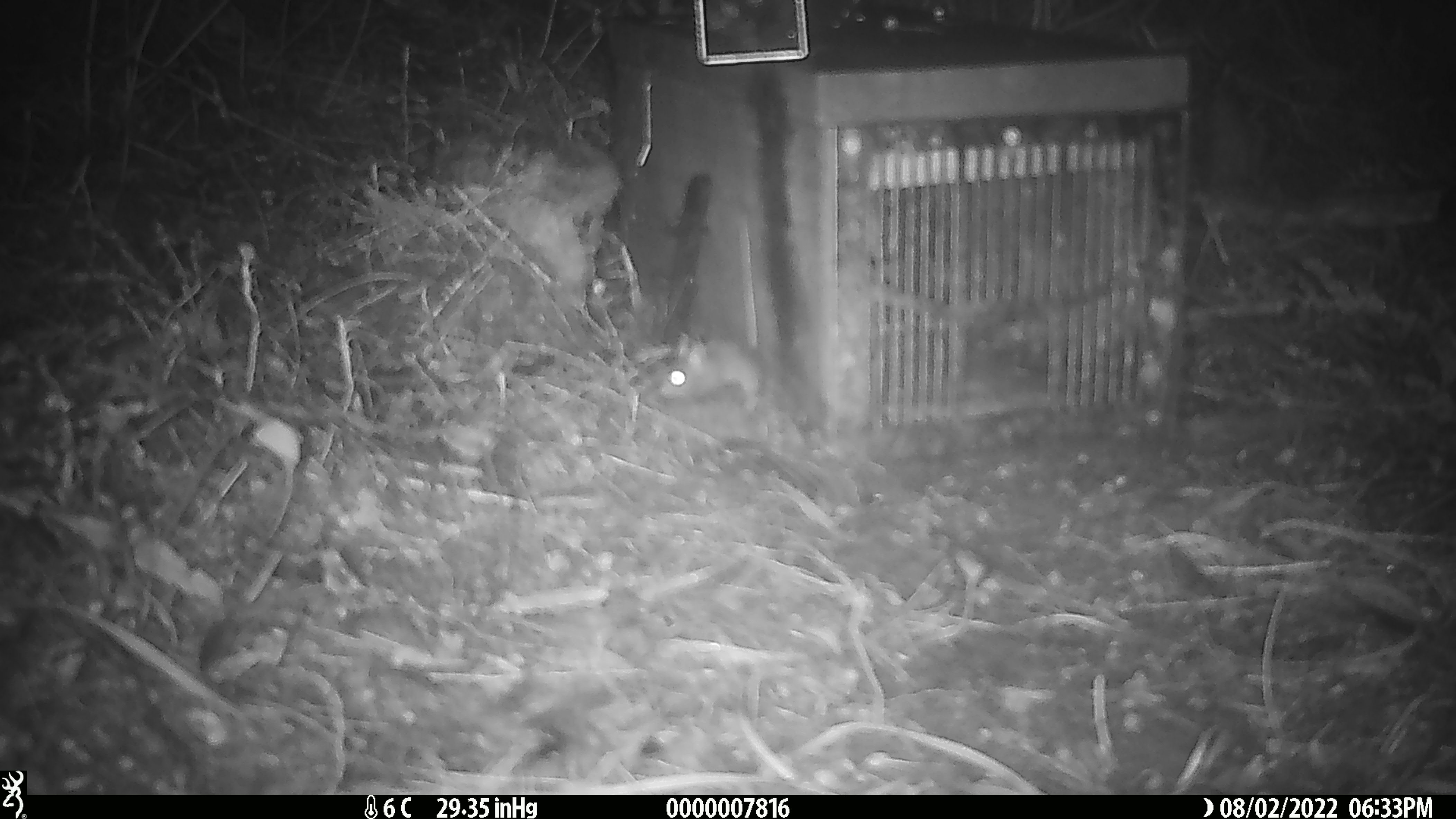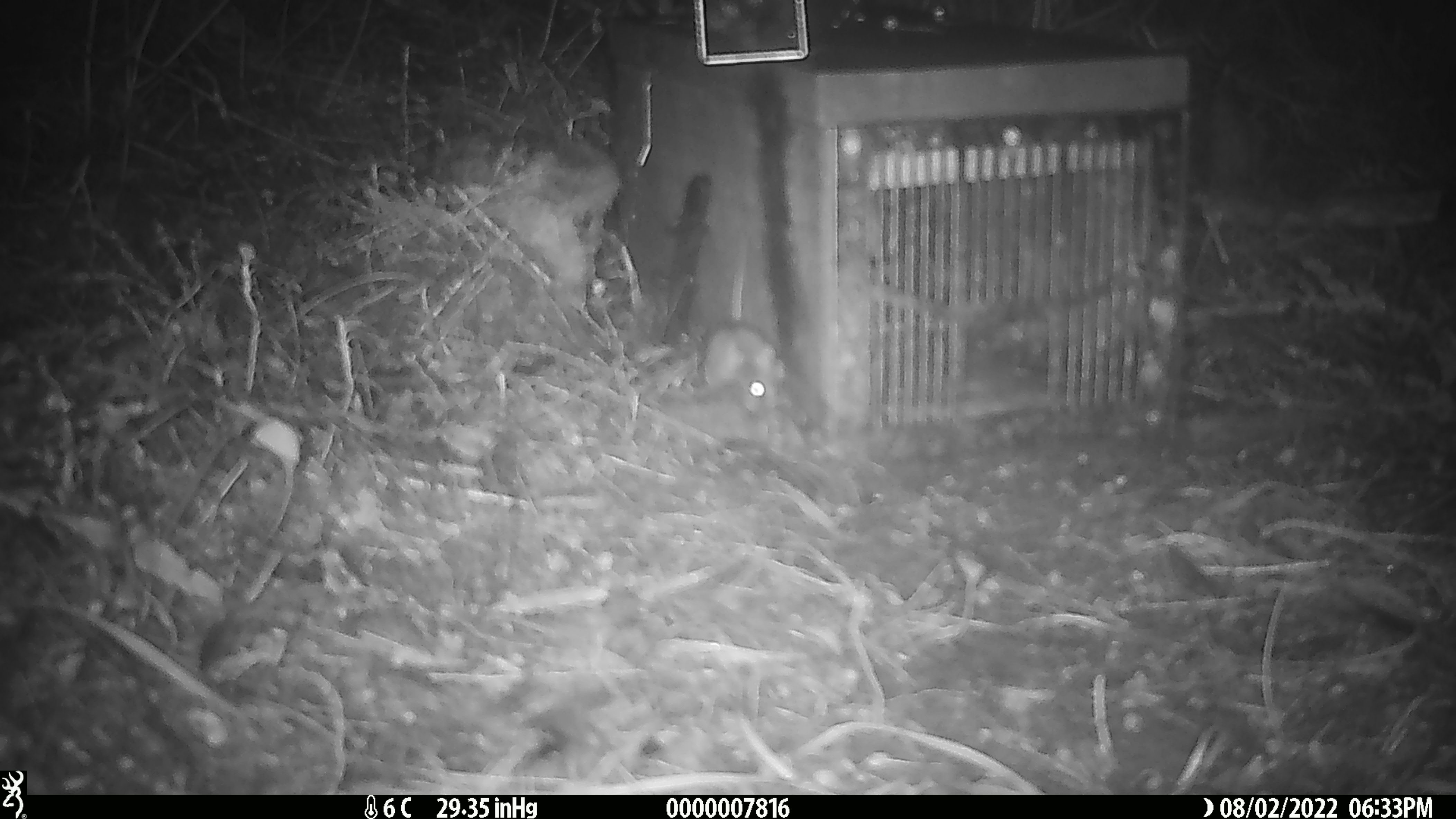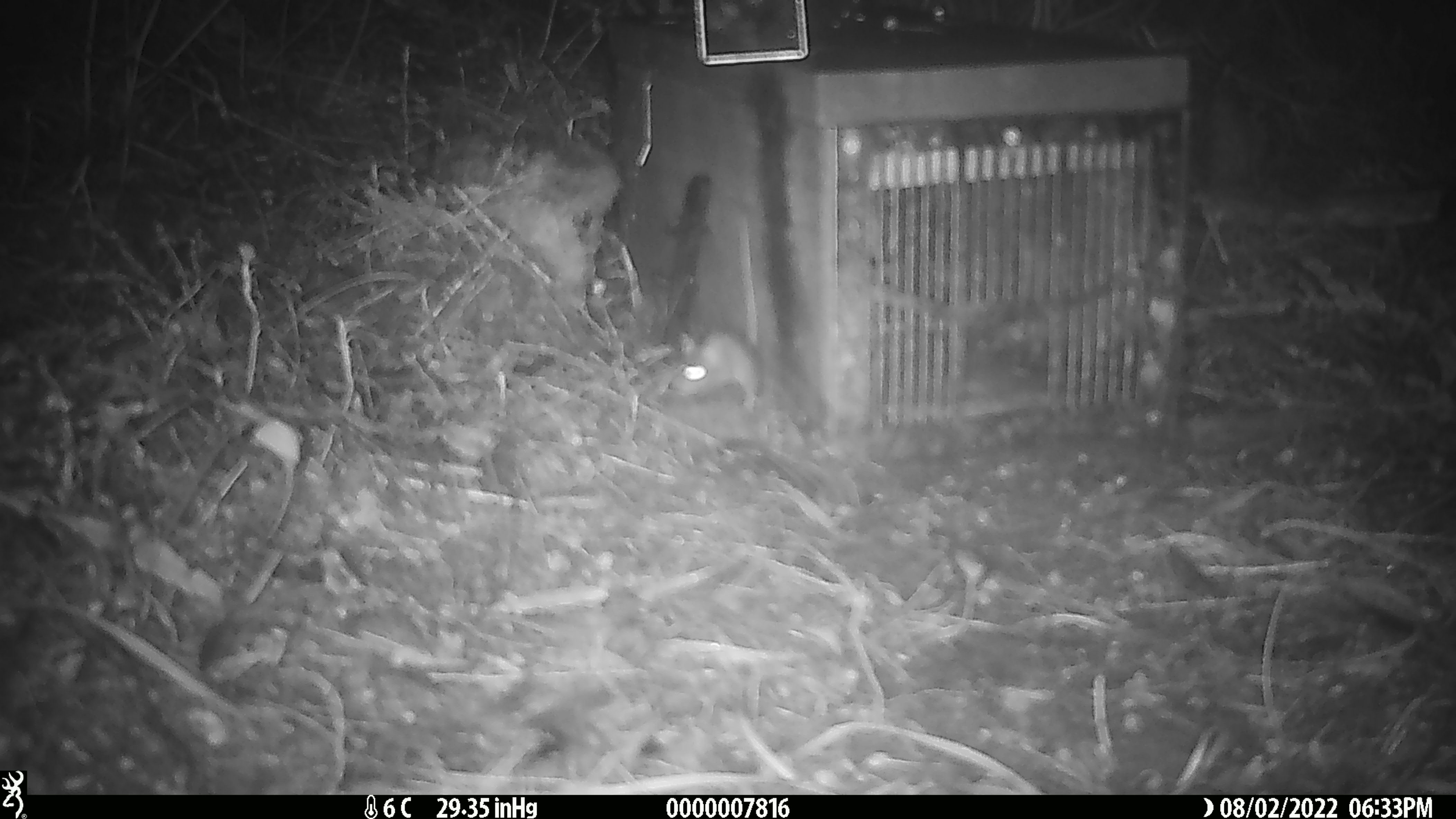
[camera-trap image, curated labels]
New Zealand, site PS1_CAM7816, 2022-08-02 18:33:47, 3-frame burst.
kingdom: Animalia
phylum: Chordata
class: Mammalia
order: Rodentia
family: Muridae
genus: Mus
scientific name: Mus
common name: mouse